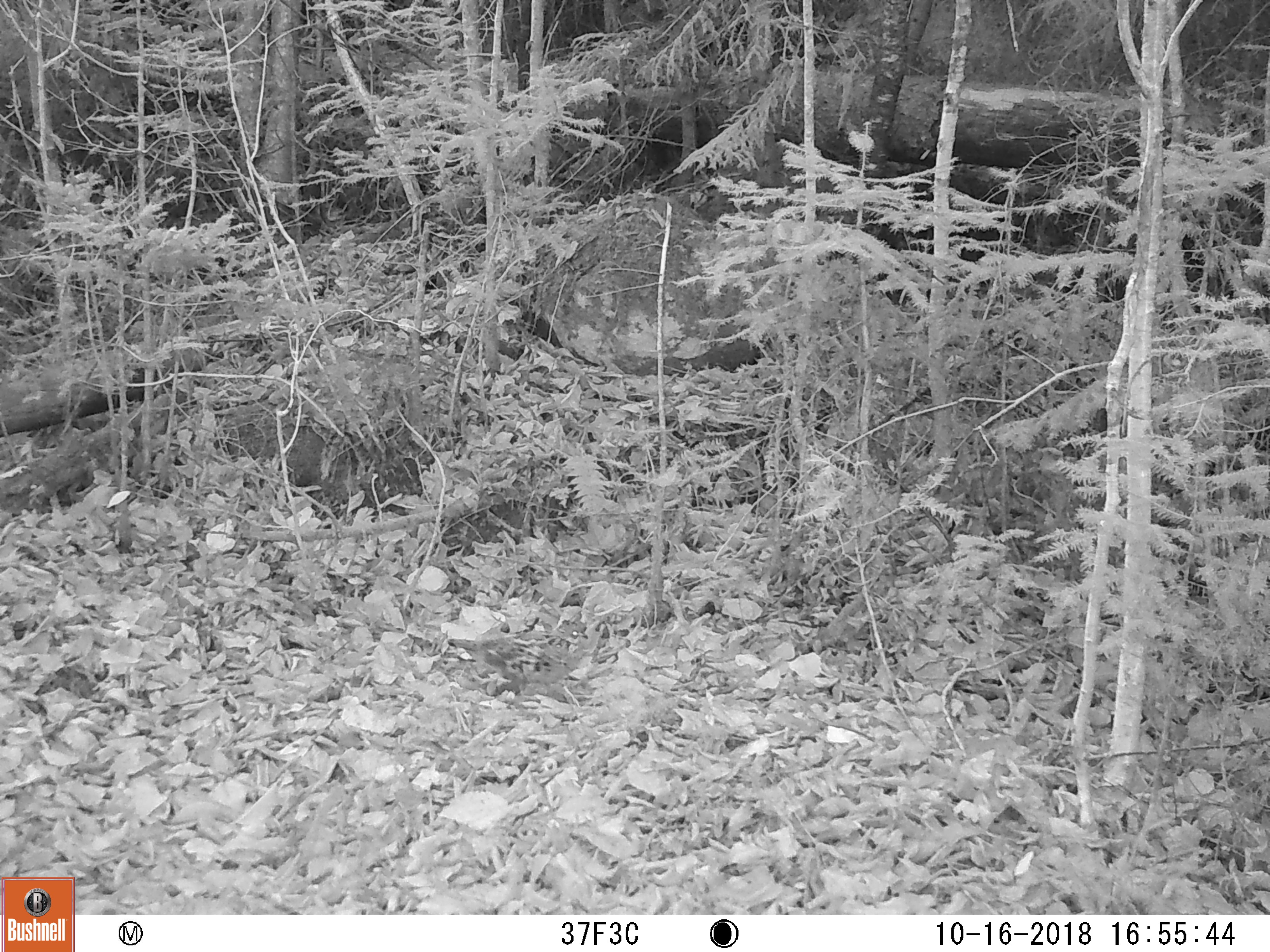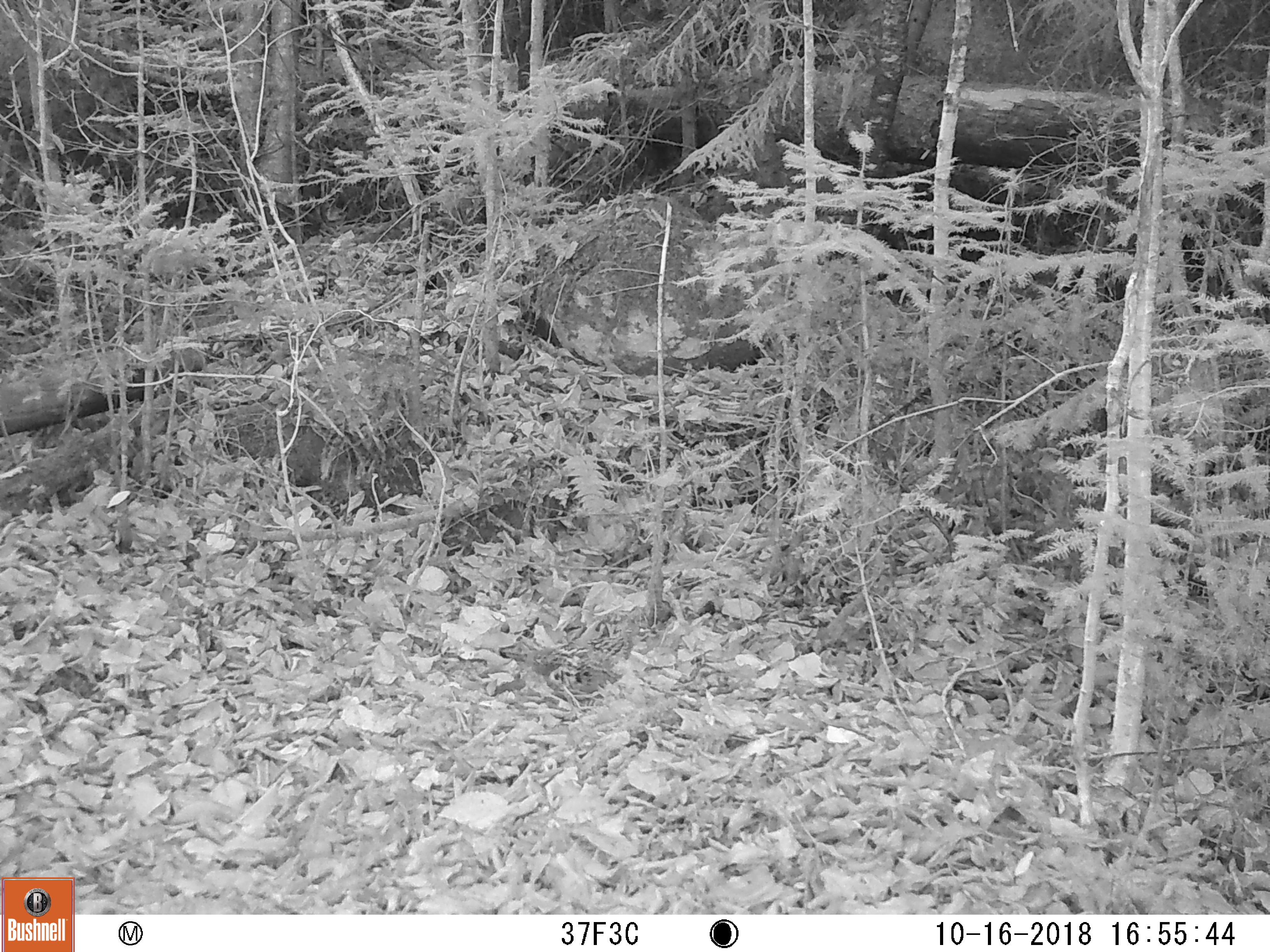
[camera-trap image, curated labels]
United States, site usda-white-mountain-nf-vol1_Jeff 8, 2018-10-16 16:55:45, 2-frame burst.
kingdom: Animalia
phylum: Chordata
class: Aves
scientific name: Aves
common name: bird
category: bird sp.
Bird sp. (bird) (Aves).